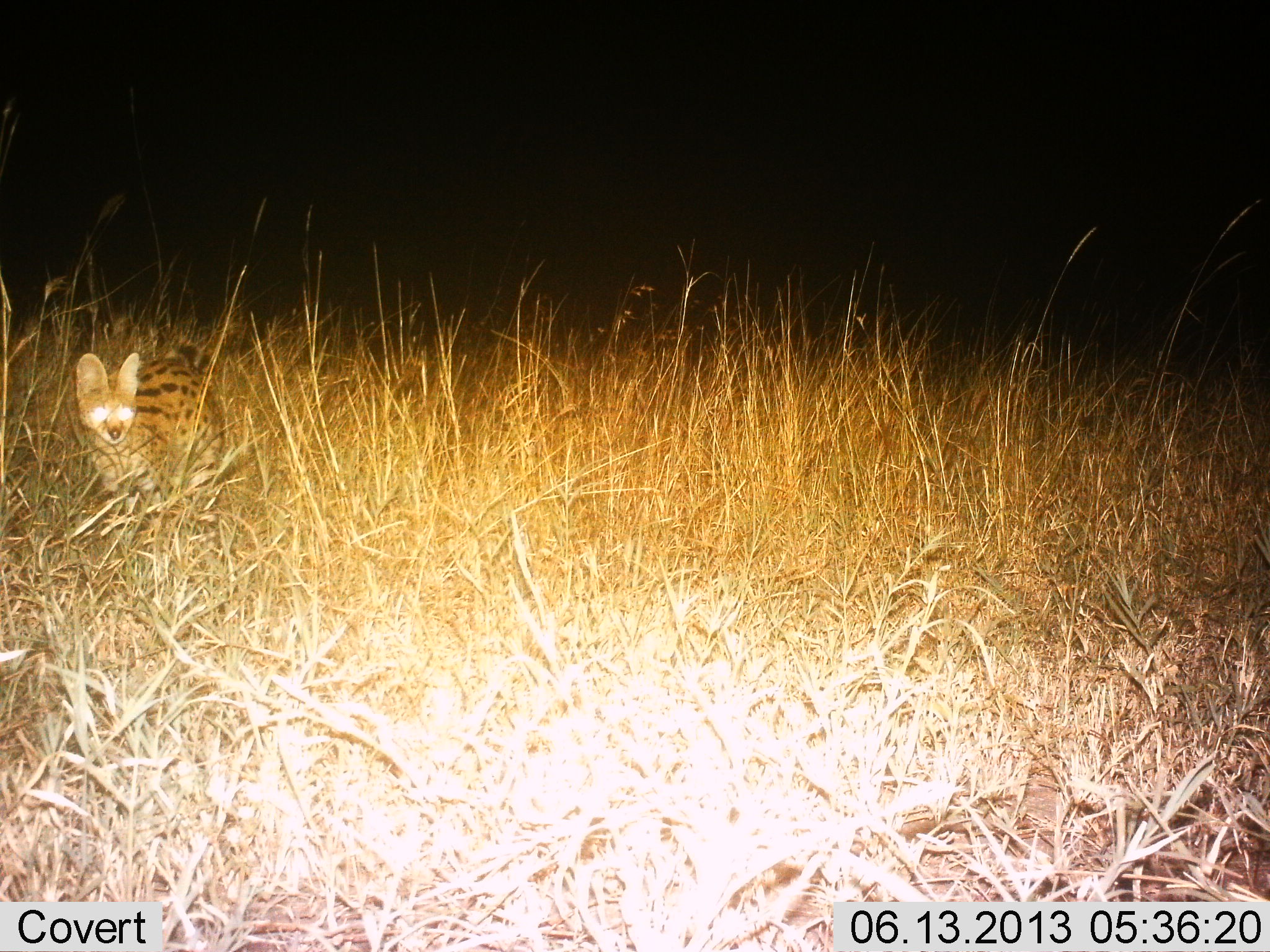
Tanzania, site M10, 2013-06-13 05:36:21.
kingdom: Animalia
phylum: Chordata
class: Mammalia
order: Carnivora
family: Felidae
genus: Leptailurus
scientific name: Leptailurus serval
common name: serval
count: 1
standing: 92%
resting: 0%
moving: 8%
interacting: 0%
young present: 0%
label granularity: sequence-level